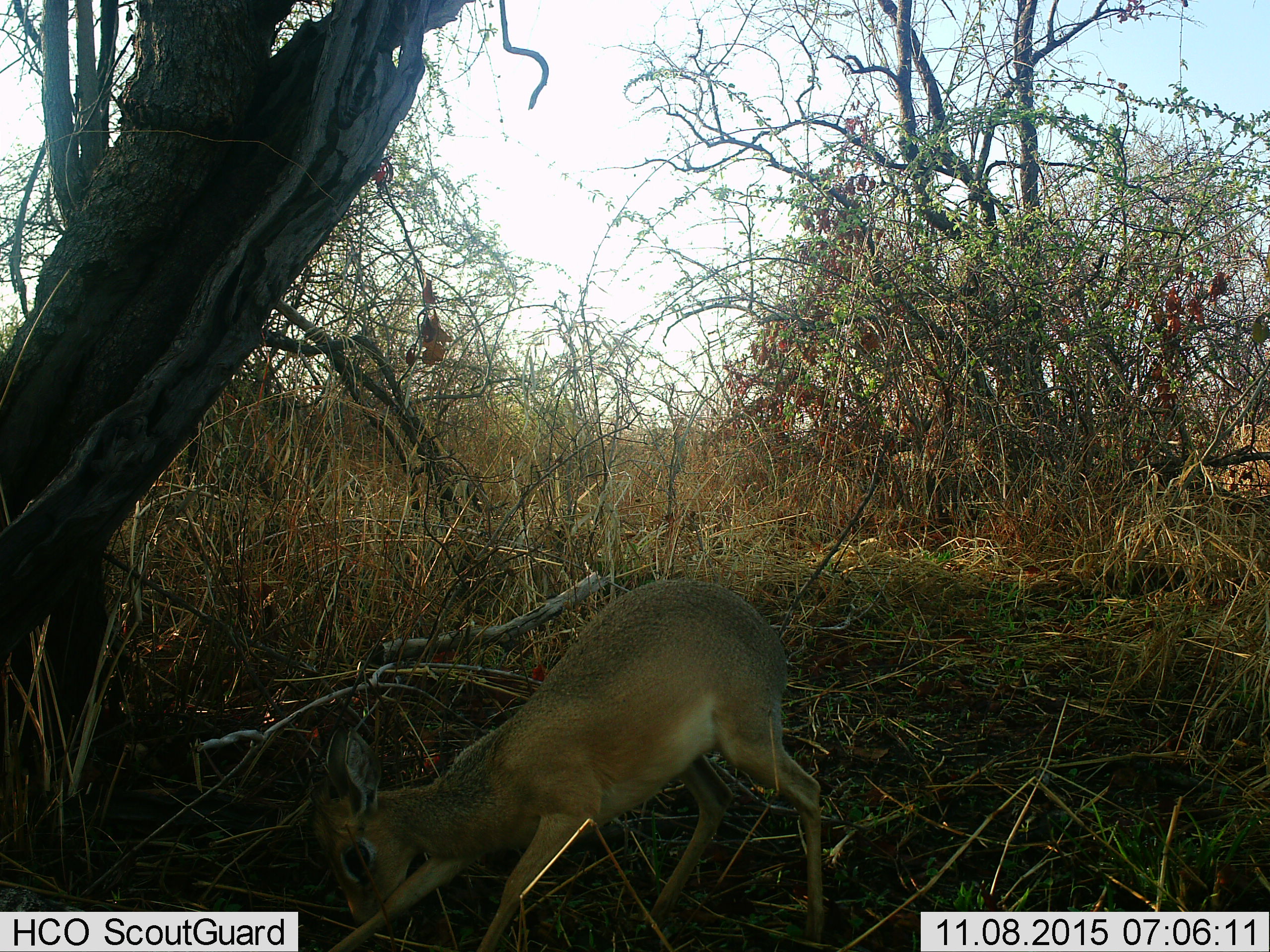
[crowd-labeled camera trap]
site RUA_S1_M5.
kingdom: Animalia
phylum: Chordata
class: Mammalia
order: Artiodactyla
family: Bovidae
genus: Madoqua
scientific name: Madoqua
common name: dik-dik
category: dikdik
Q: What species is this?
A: Dikdik (dik-dik) (Madoqua).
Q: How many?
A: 1.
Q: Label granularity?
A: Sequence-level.